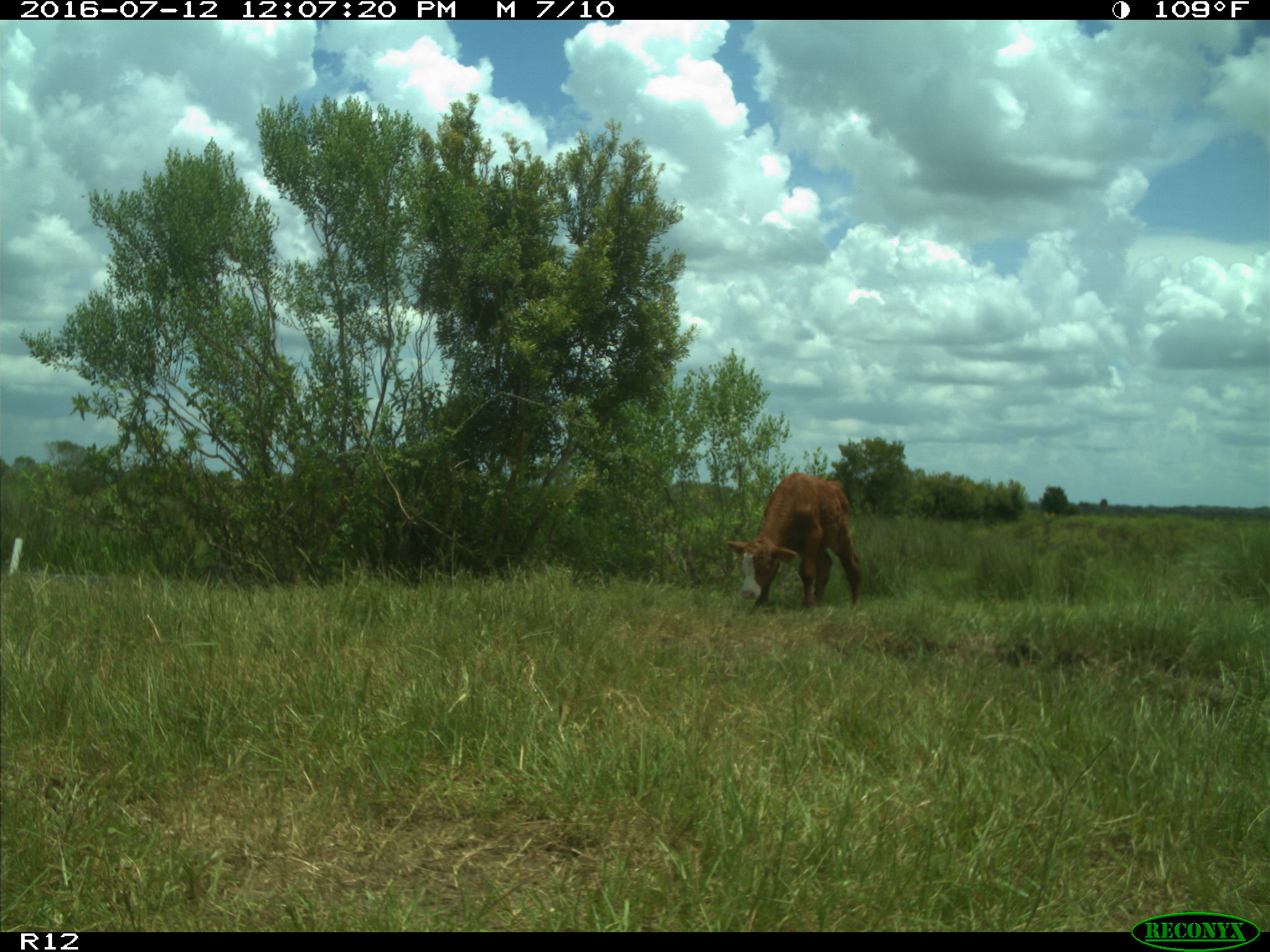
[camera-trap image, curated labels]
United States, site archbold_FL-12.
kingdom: Animalia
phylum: Chordata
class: Mammalia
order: Artiodactyla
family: Bovidae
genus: Bos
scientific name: Bos taurus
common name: domestic cow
Bos taurus (domestic cow).